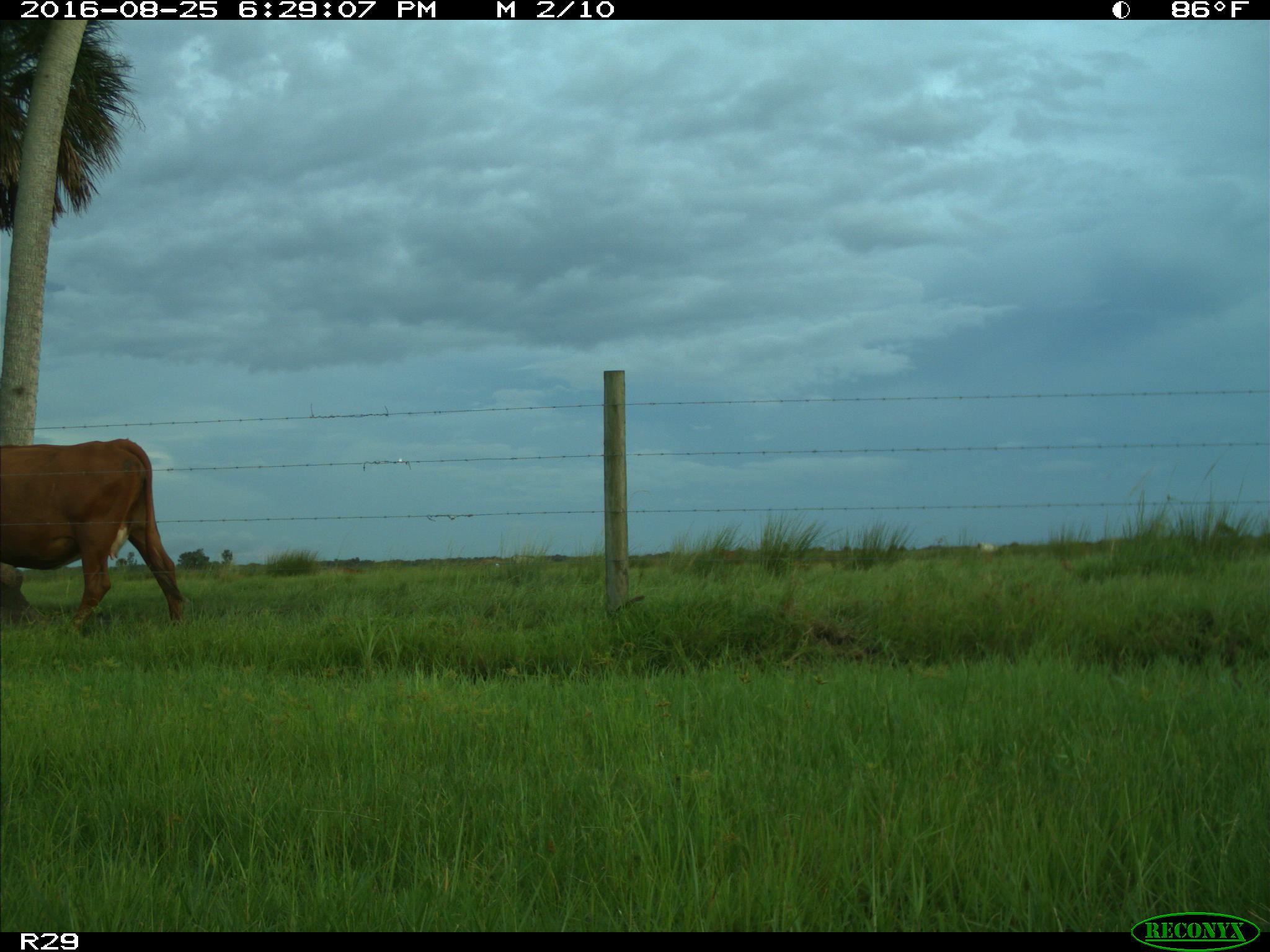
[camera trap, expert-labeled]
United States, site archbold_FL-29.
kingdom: Animalia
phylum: Chordata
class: Mammalia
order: Artiodactyla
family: Bovidae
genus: Bos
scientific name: Bos taurus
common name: domestic cow